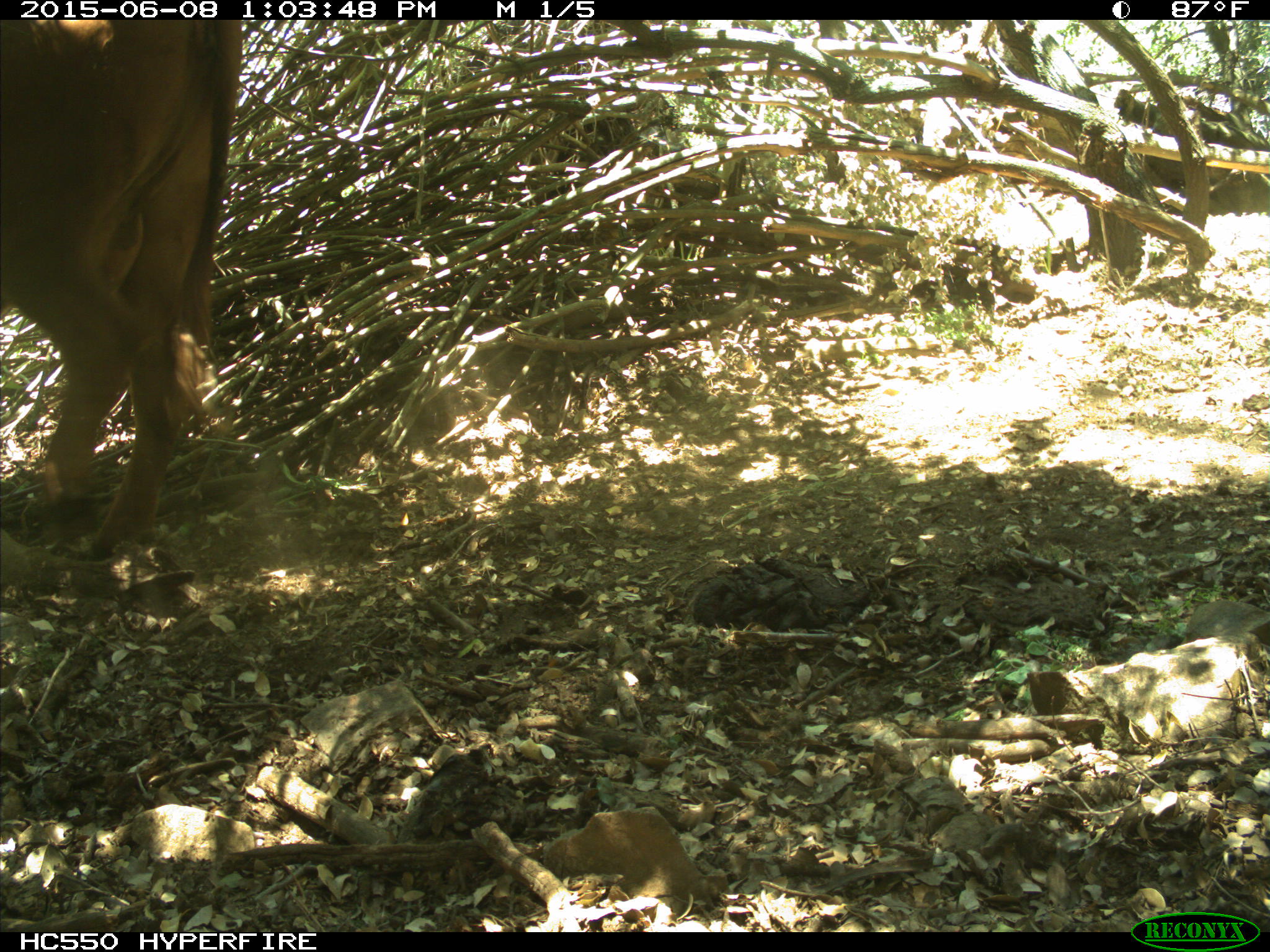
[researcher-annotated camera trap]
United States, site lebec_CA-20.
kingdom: Animalia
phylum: Chordata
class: Mammalia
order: Artiodactyla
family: Bovidae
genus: Bos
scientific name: Bos taurus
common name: domestic cow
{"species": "Bos taurus (domestic cow)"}